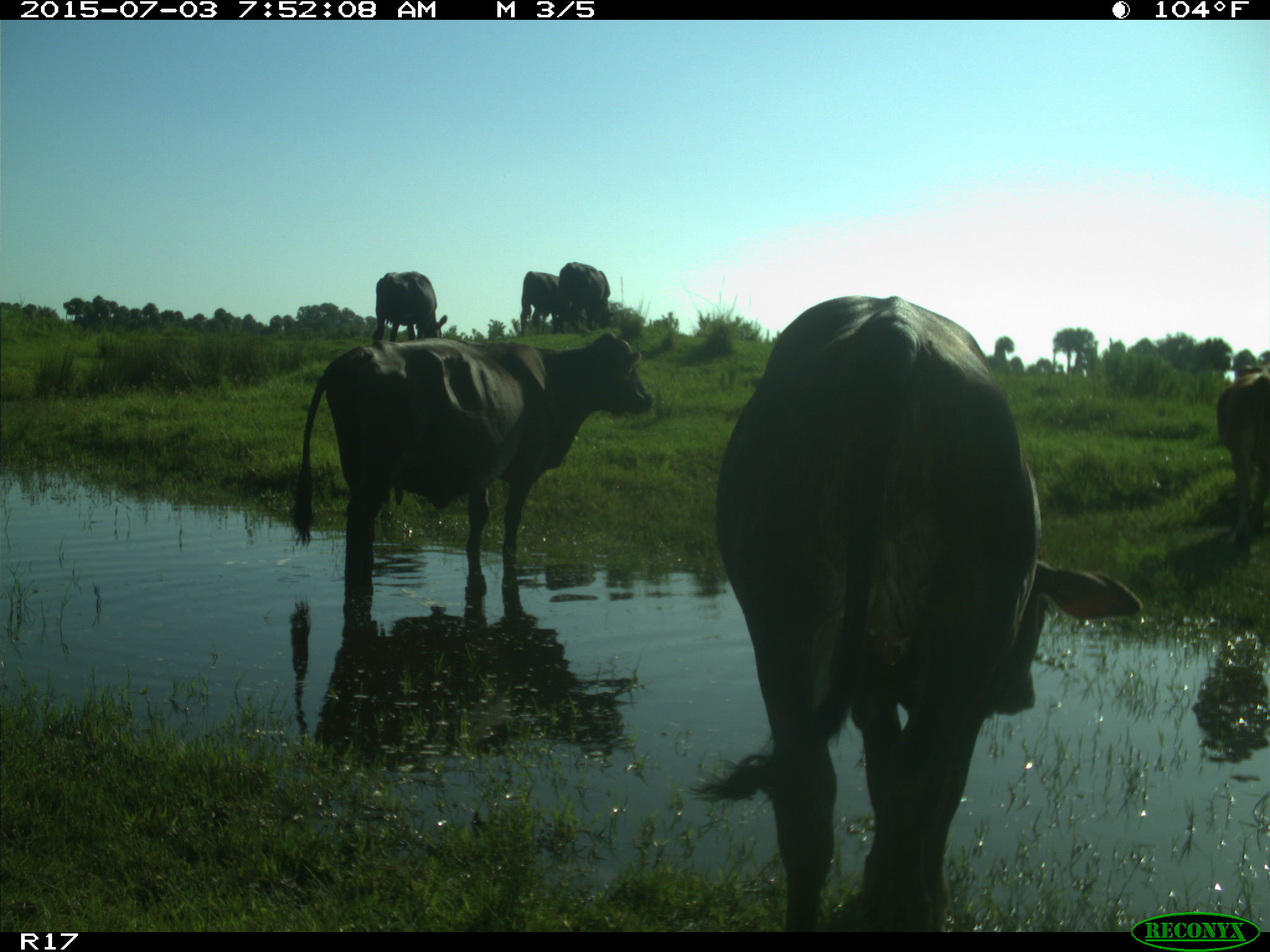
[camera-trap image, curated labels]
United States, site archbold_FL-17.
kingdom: Animalia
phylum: Chordata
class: Mammalia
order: Artiodactyla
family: Bovidae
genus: Bos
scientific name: Bos taurus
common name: domestic cow